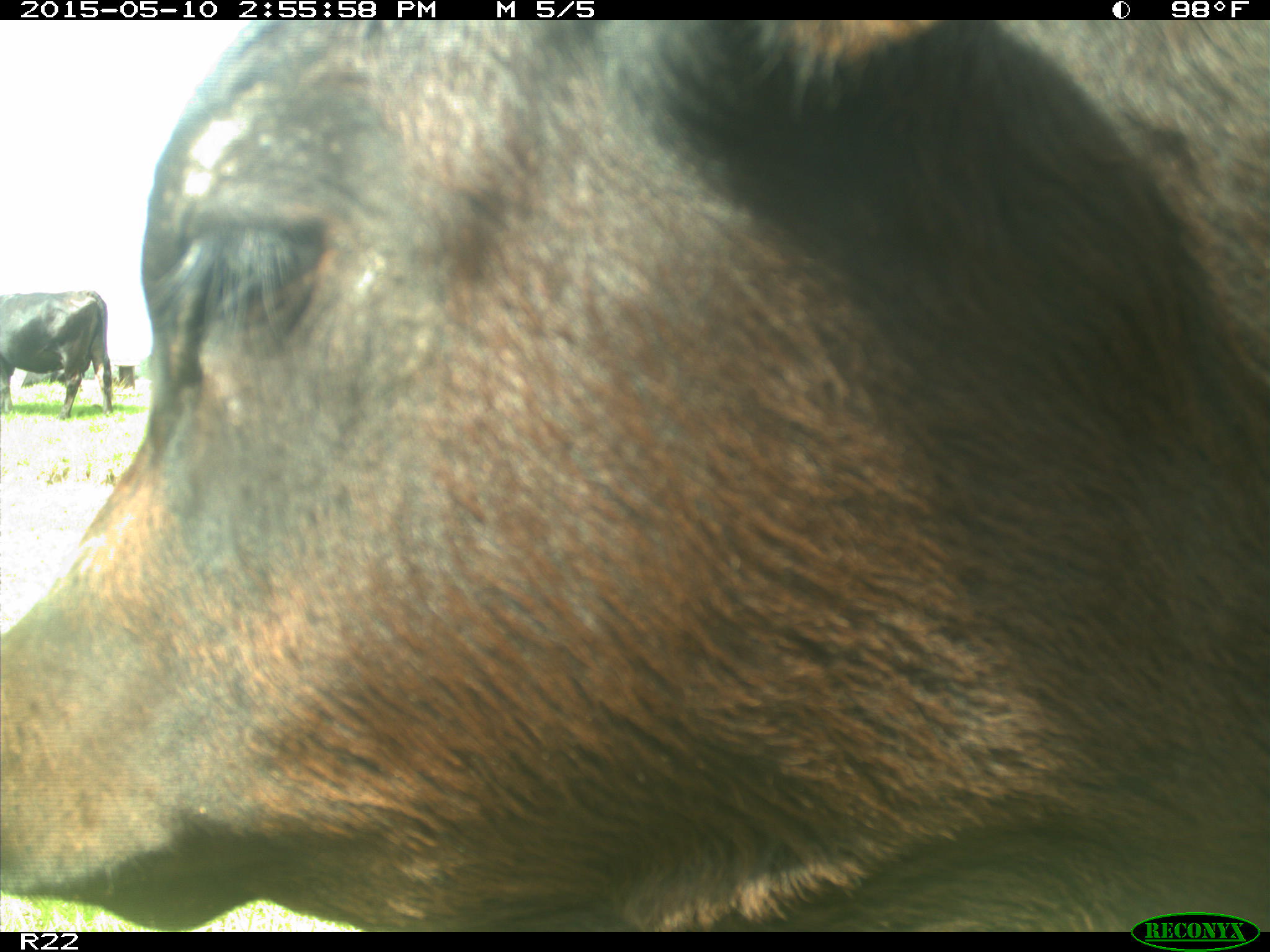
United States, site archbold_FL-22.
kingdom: Animalia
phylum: Chordata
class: Mammalia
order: Artiodactyla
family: Bovidae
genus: Bos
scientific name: Bos taurus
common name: domestic cow